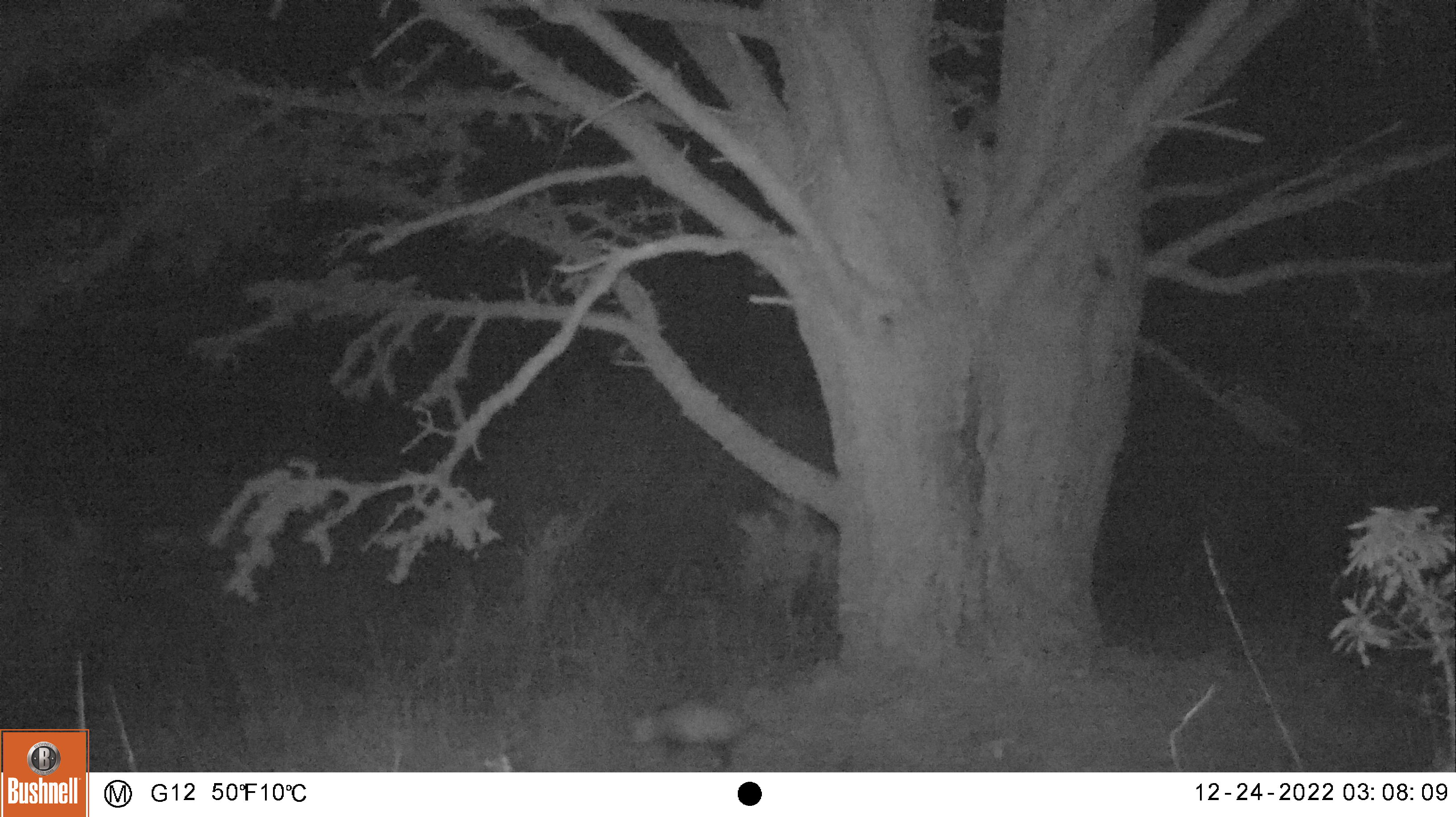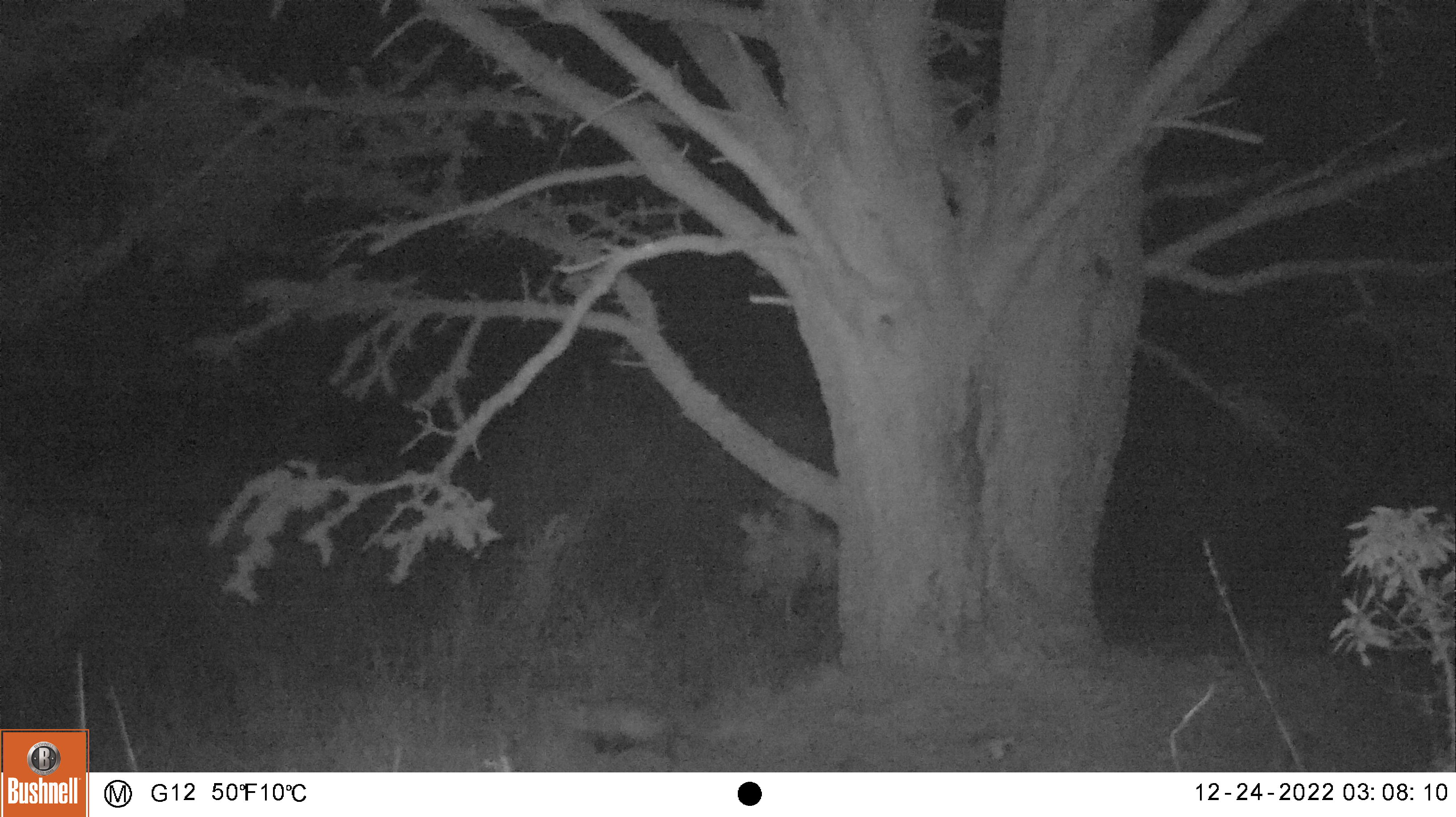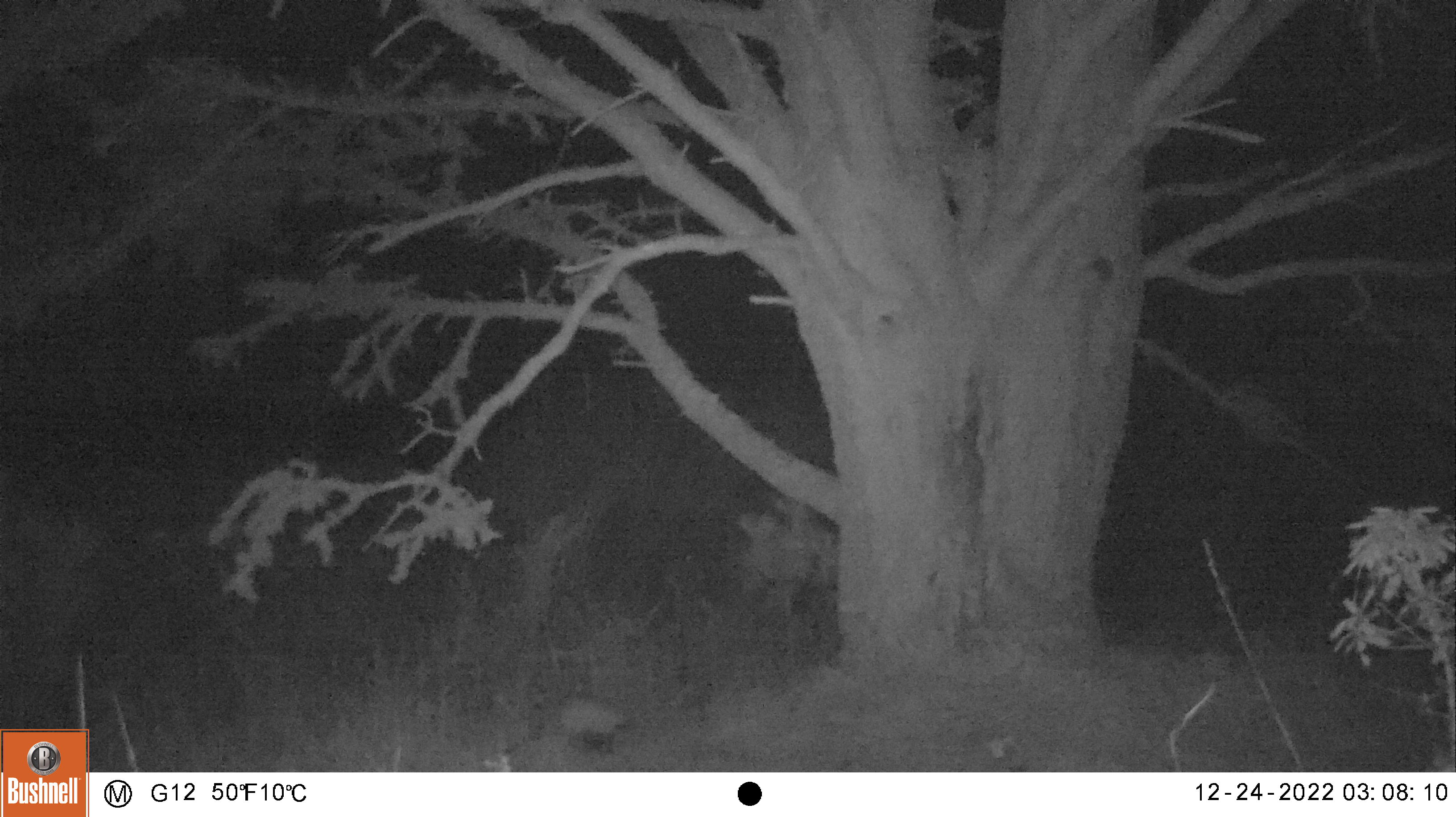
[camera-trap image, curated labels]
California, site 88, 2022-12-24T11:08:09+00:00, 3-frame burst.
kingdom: Animalia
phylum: Chordata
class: Mammalia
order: Didelphimorphia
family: Didelphidae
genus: Didelphis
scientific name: Didelphis virginiana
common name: virginia opossum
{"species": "virginia opossum (Didelphis virginiana)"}